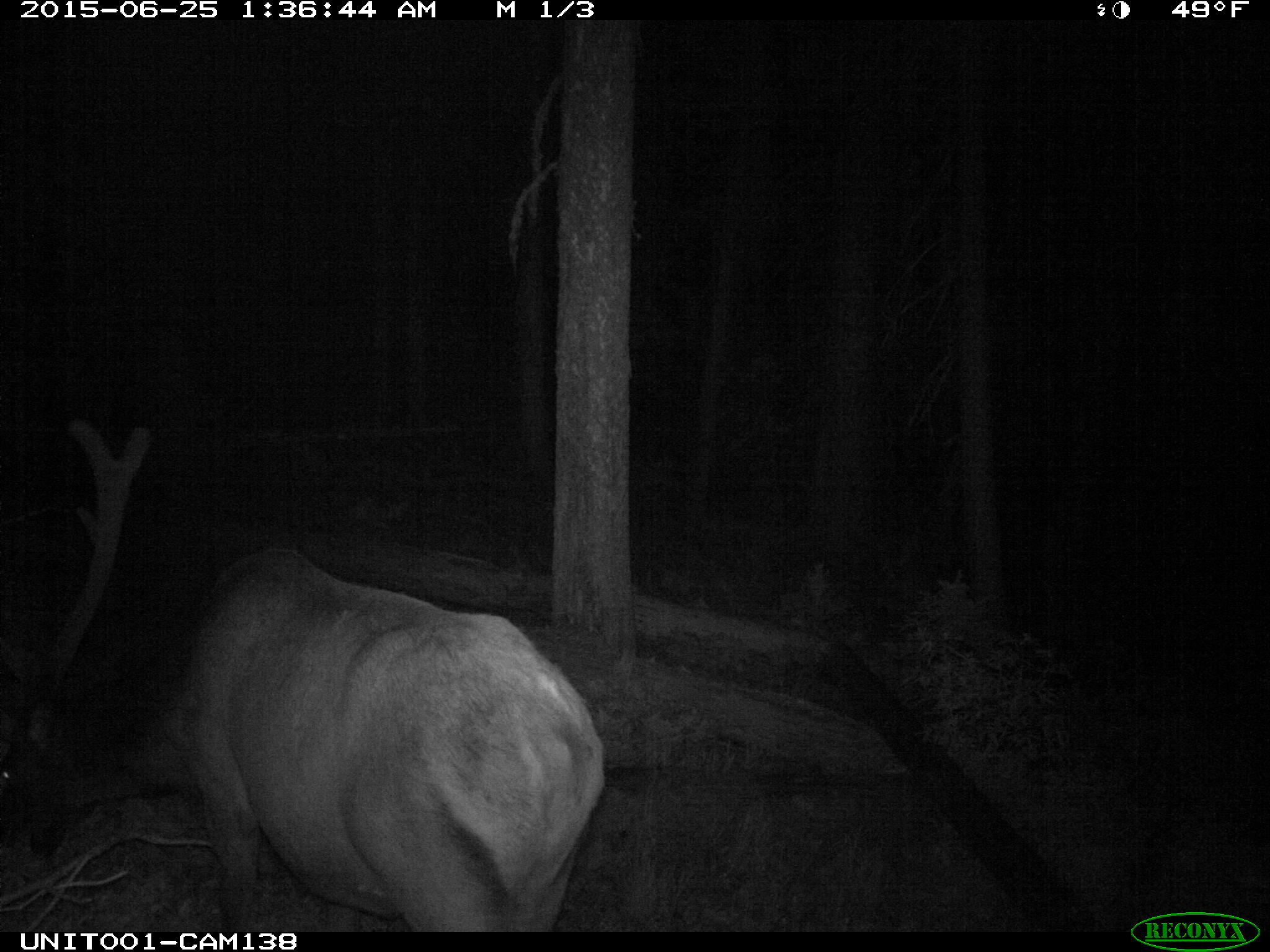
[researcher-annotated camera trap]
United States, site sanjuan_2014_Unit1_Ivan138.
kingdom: Animalia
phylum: Chordata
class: Mammalia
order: Artiodactyla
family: Cervidae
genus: Cervus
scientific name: Cervus elaphus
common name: red deer